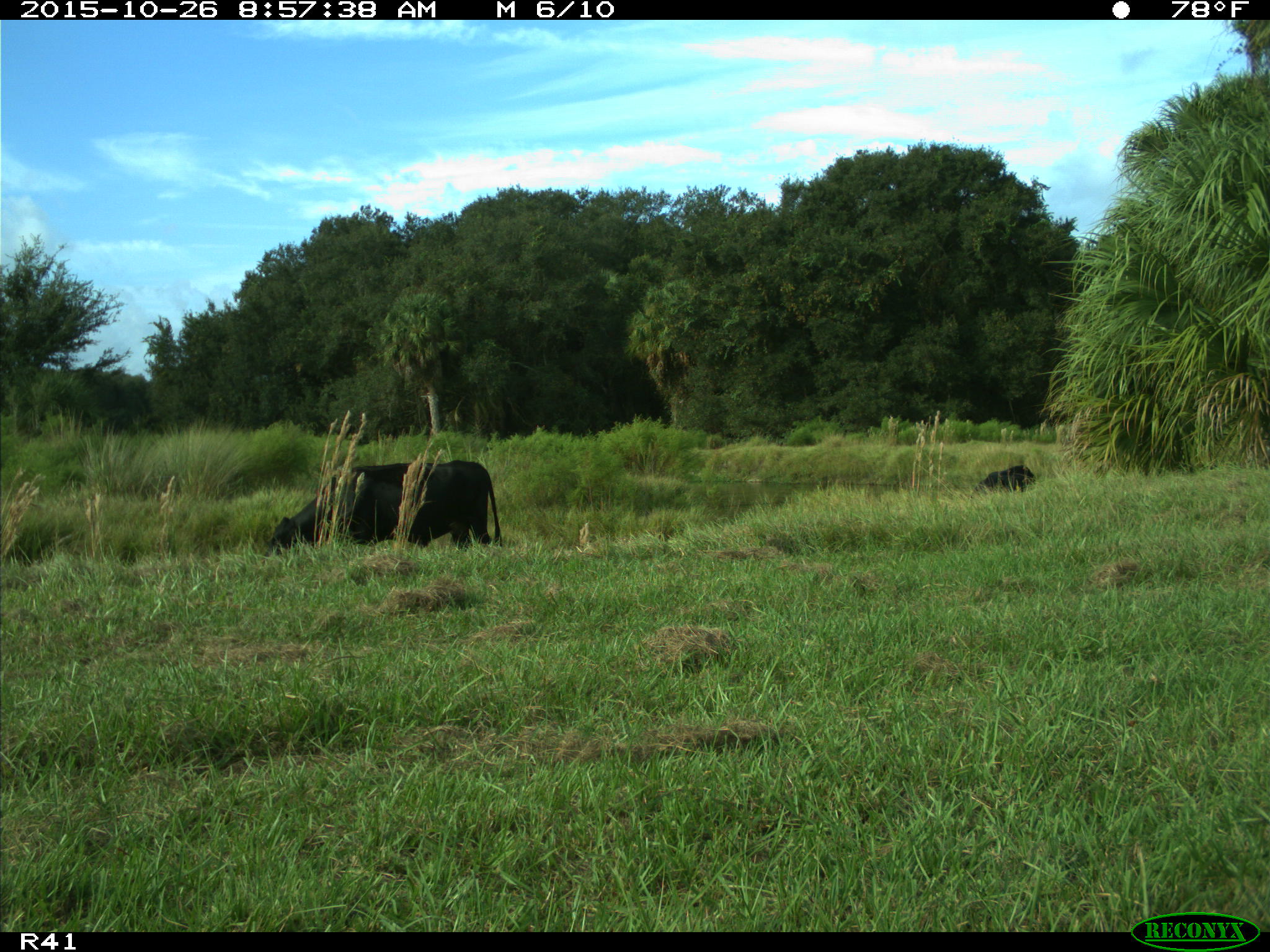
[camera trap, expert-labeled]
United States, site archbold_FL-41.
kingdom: Animalia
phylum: Chordata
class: Mammalia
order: Artiodactyla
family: Bovidae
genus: Bos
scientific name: Bos taurus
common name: domestic cow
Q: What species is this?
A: Bos taurus (domestic cow).